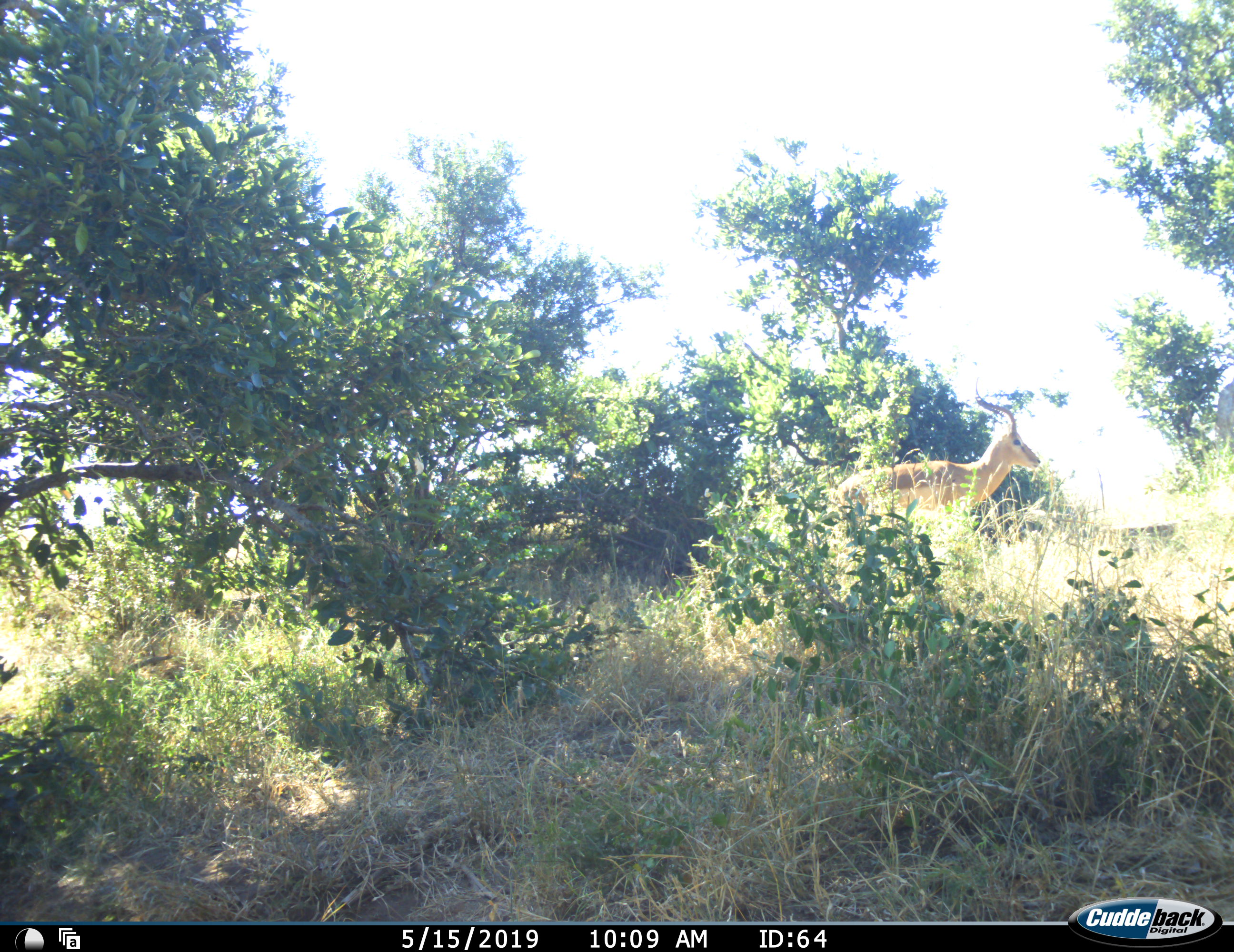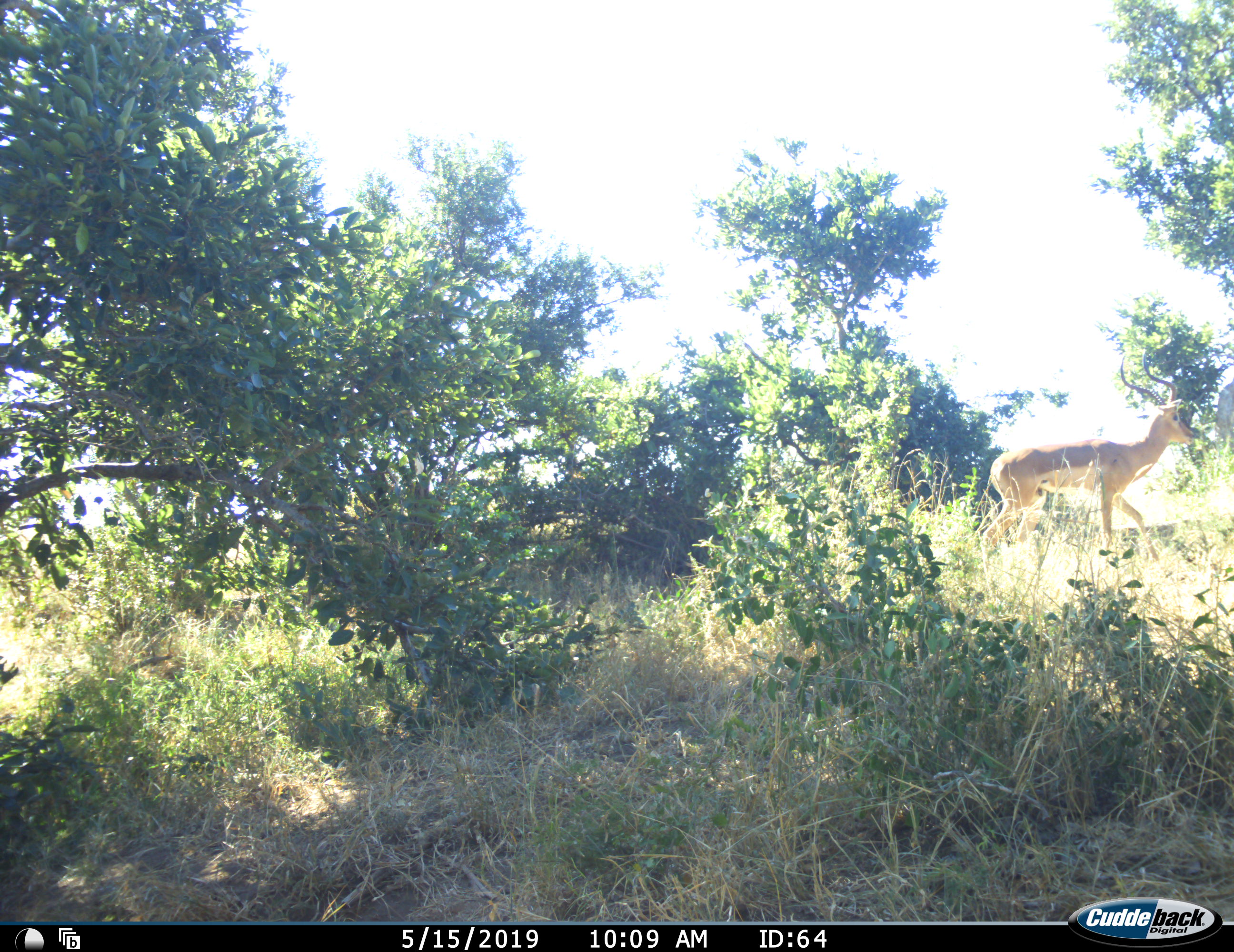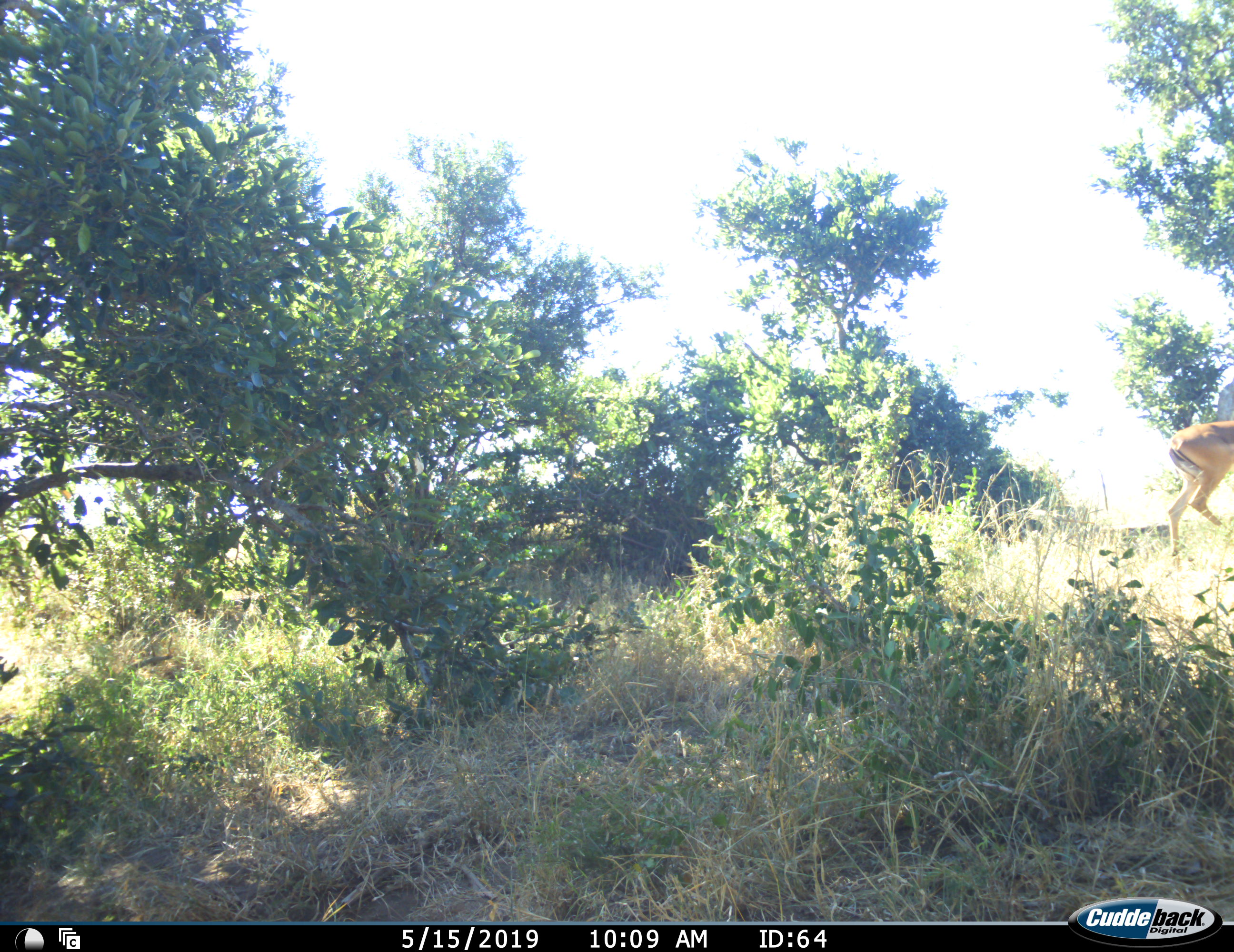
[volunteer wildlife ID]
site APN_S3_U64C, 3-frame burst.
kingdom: Animalia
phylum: Chordata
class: Mammalia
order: Artiodactyla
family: Bovidae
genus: Aepyceros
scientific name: Aepyceros melampus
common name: impala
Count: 1.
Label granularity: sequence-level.